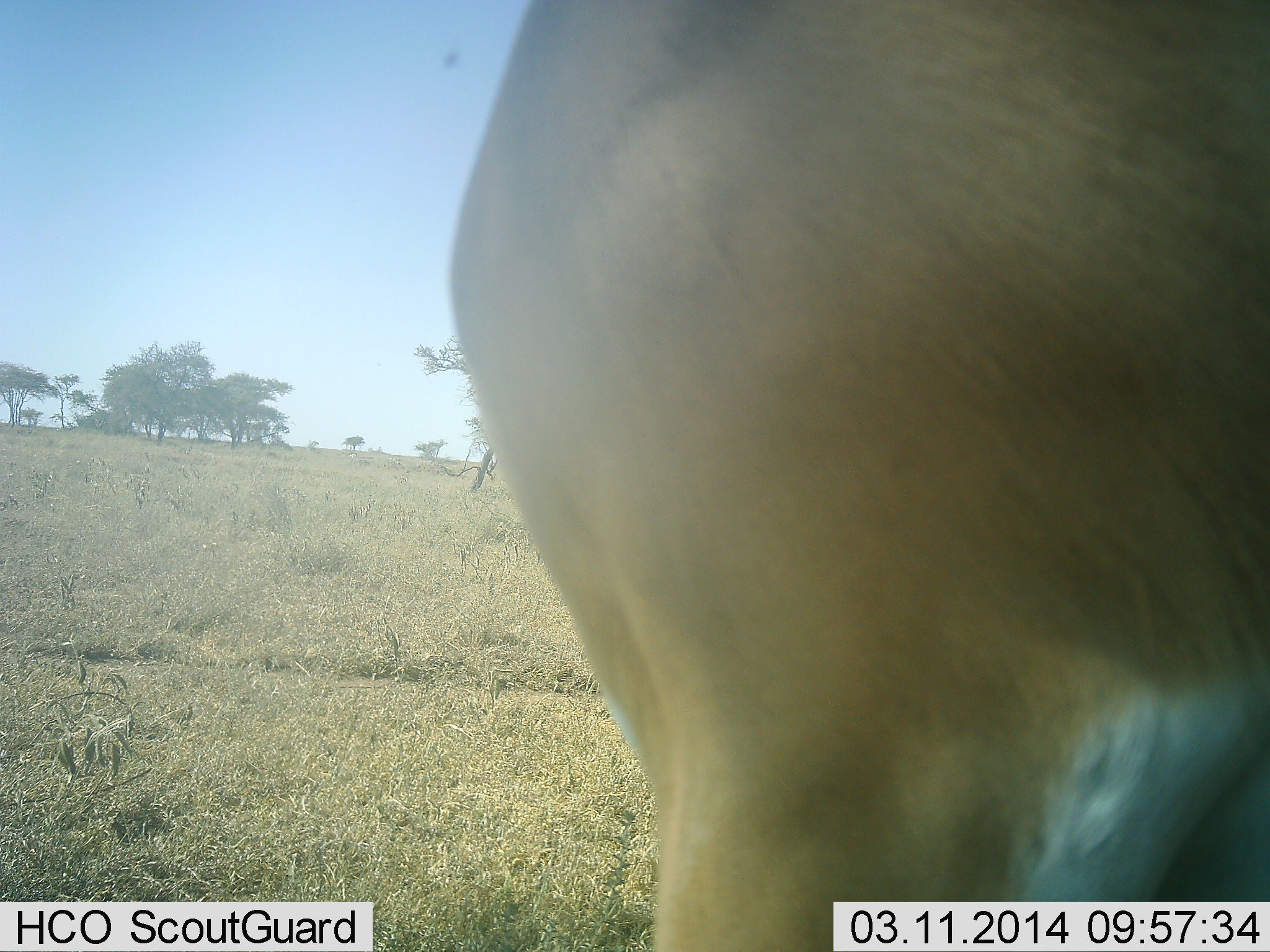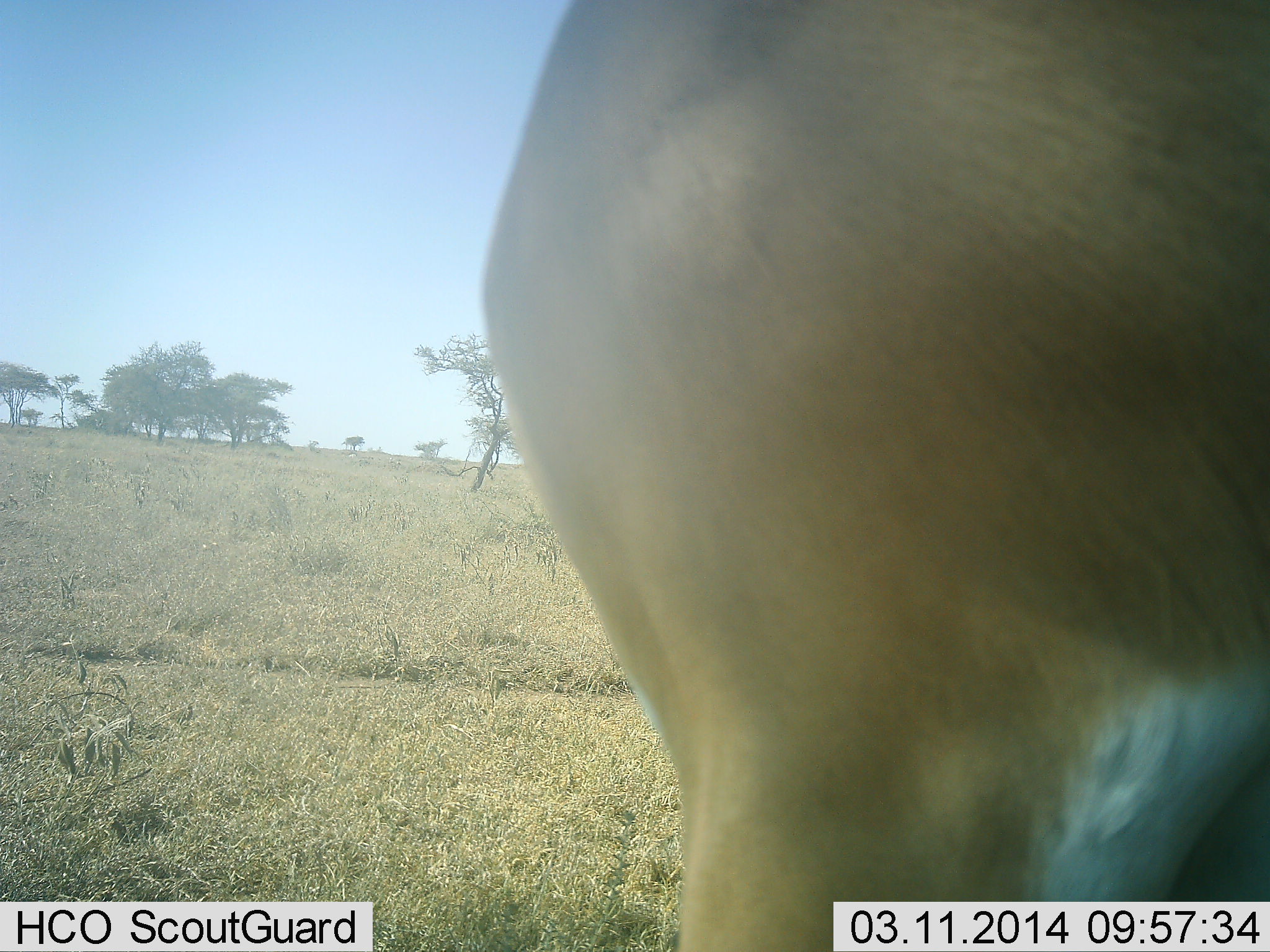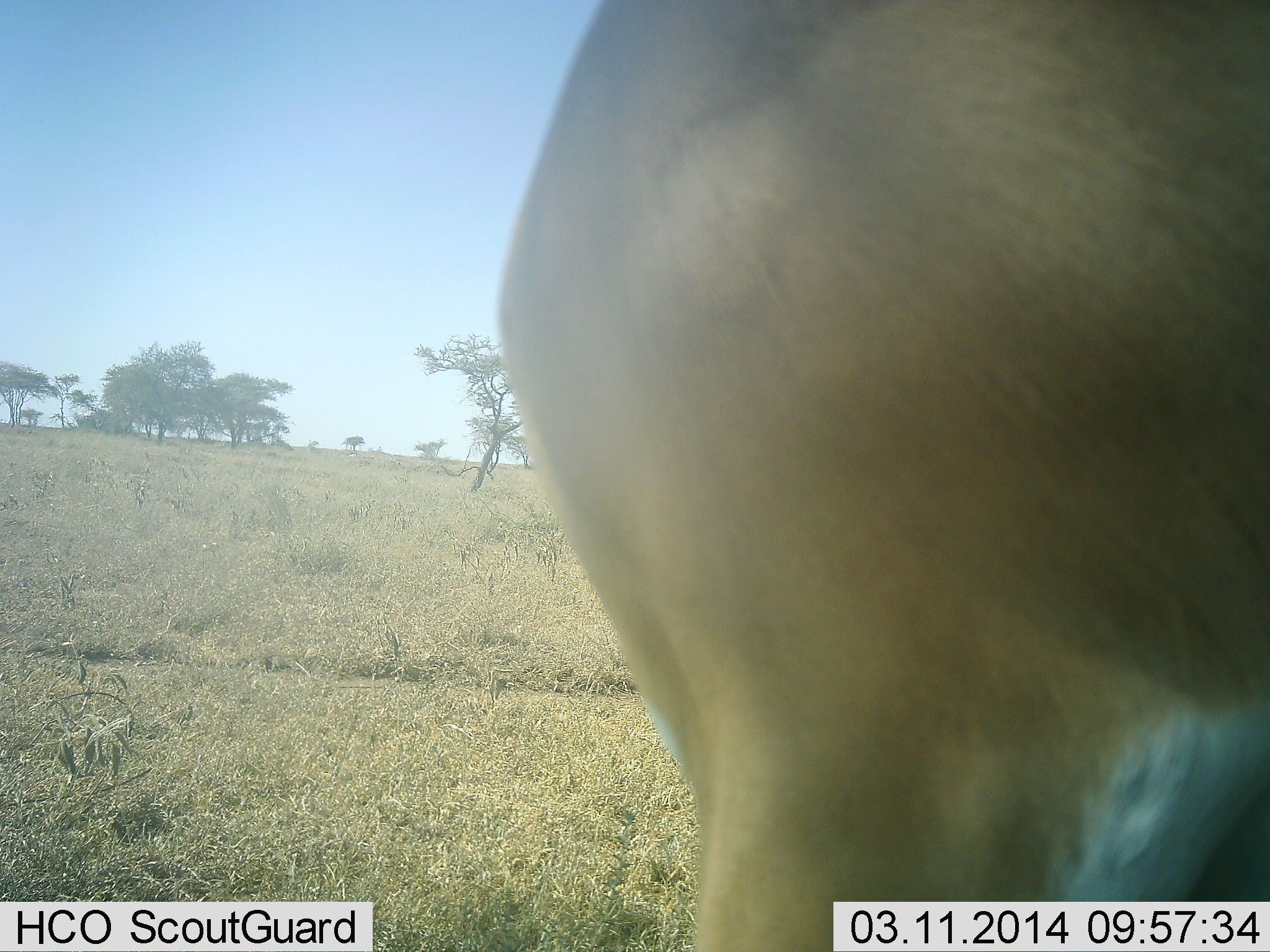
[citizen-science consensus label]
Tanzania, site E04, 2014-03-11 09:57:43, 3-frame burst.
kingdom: Animalia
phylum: Chordata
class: Mammalia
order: Artiodactyla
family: Bovidae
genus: Nanger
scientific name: Nanger granti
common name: grant's gazelle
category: gazellegrants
Gazellegrants (grant's gazelle) (Nanger granti), count 1. Behavior (volunteer vote fractions): standing 89%, resting 11%, moving 0%, interacting 0%. Young present (vote fraction): 0%. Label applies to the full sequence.